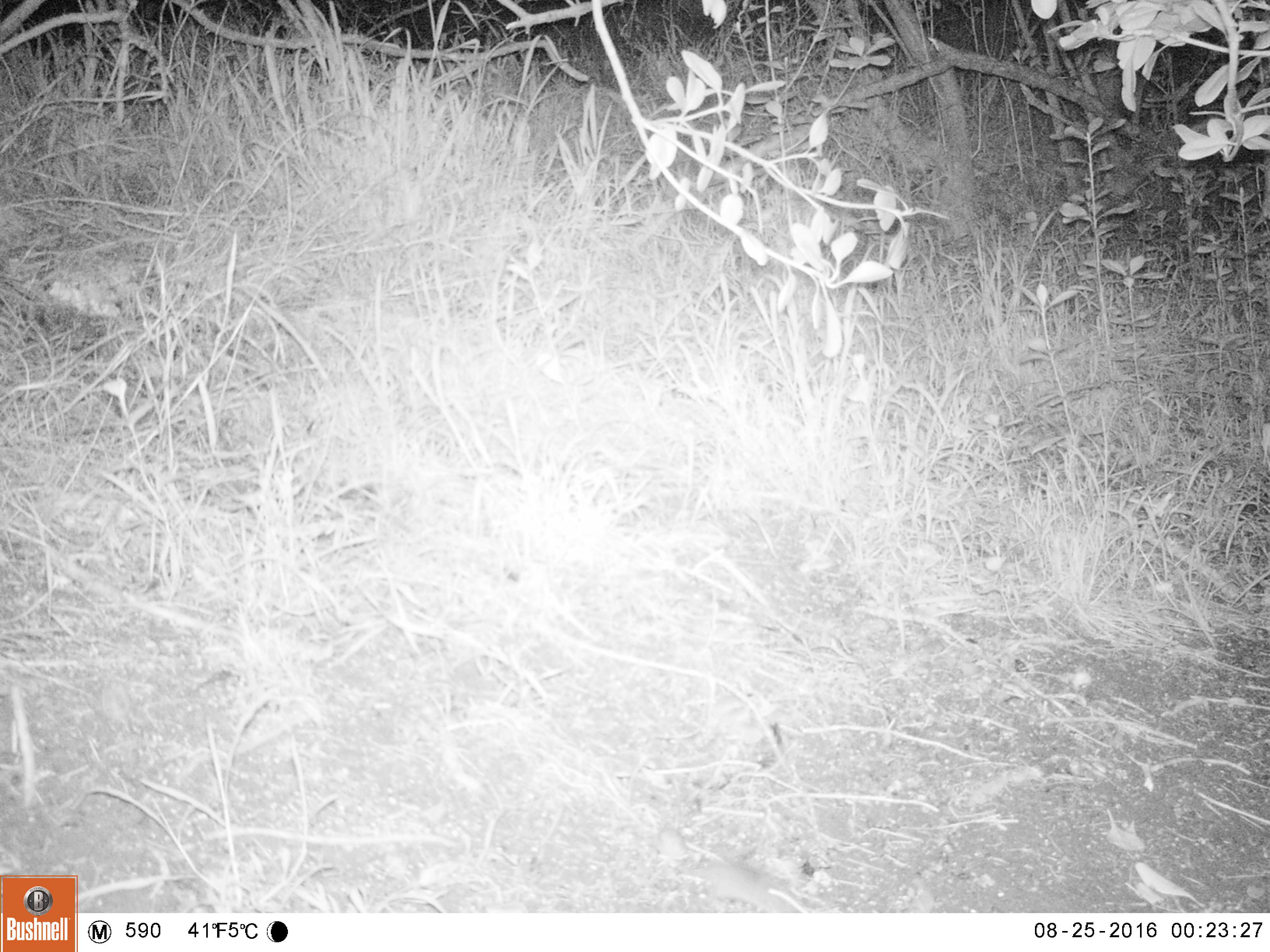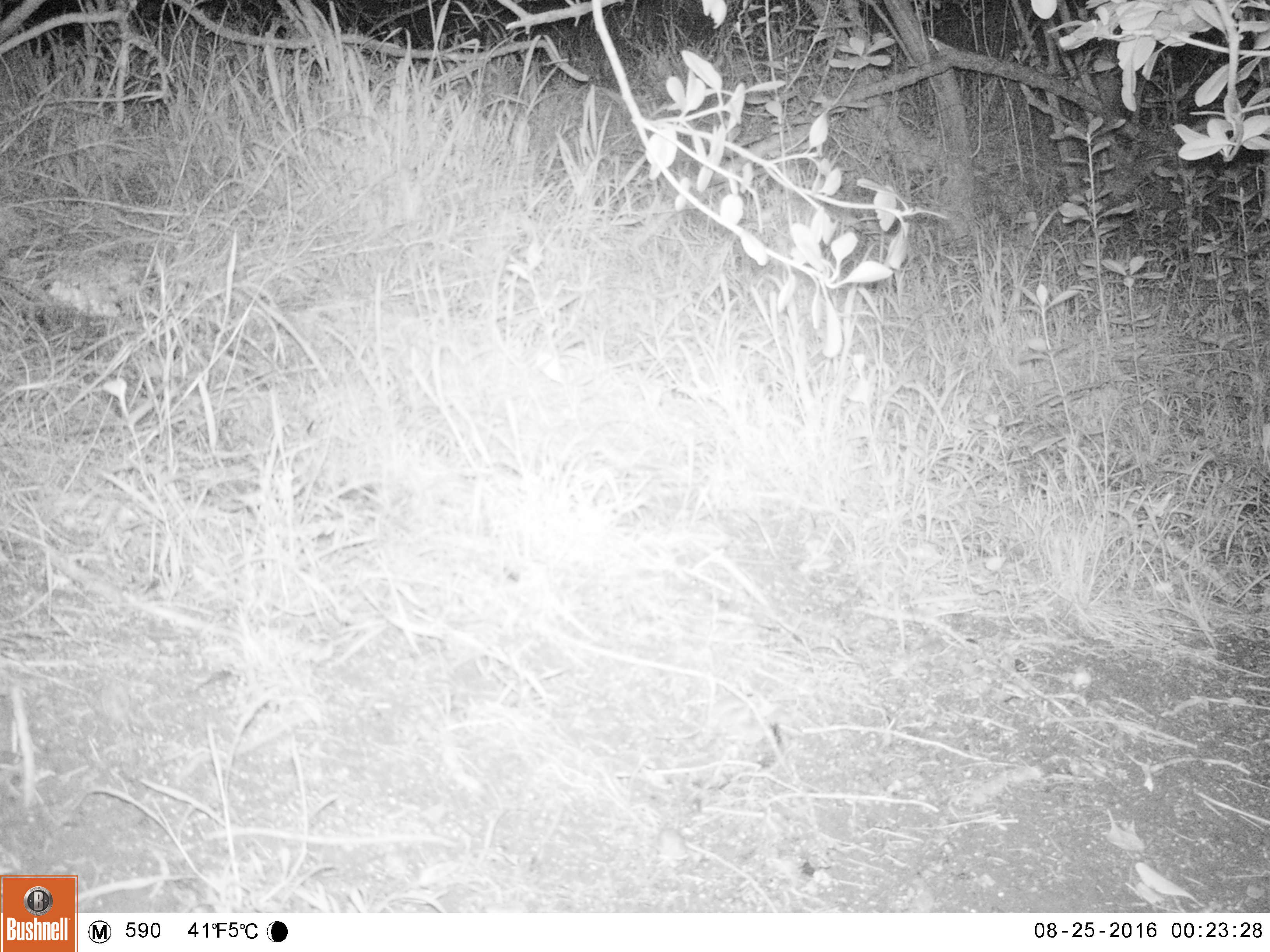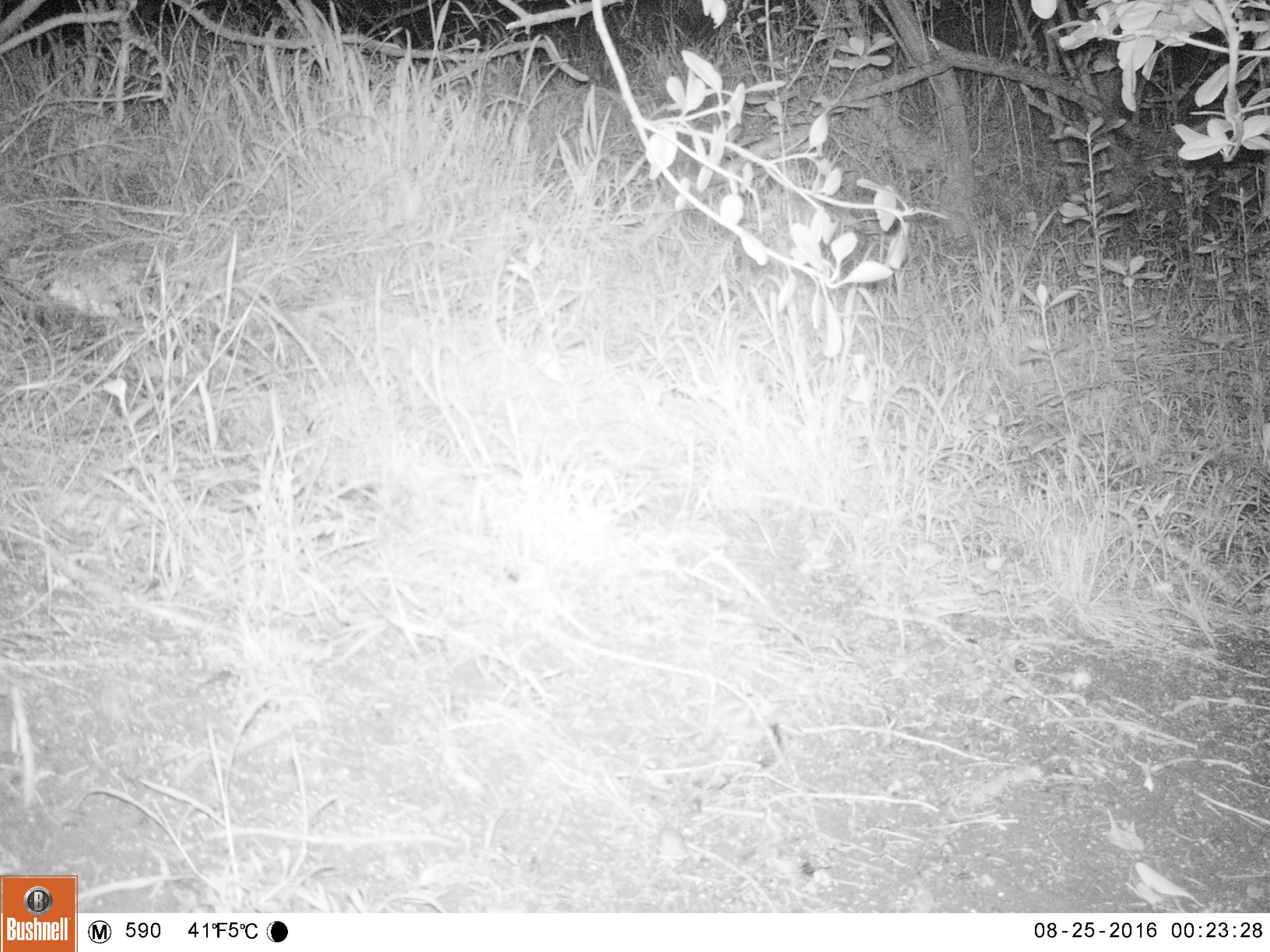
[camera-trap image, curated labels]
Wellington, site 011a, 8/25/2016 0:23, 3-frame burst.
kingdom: Animalia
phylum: Chordata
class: Mammalia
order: Rodentia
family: Muridae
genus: Mus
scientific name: Mus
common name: mouse